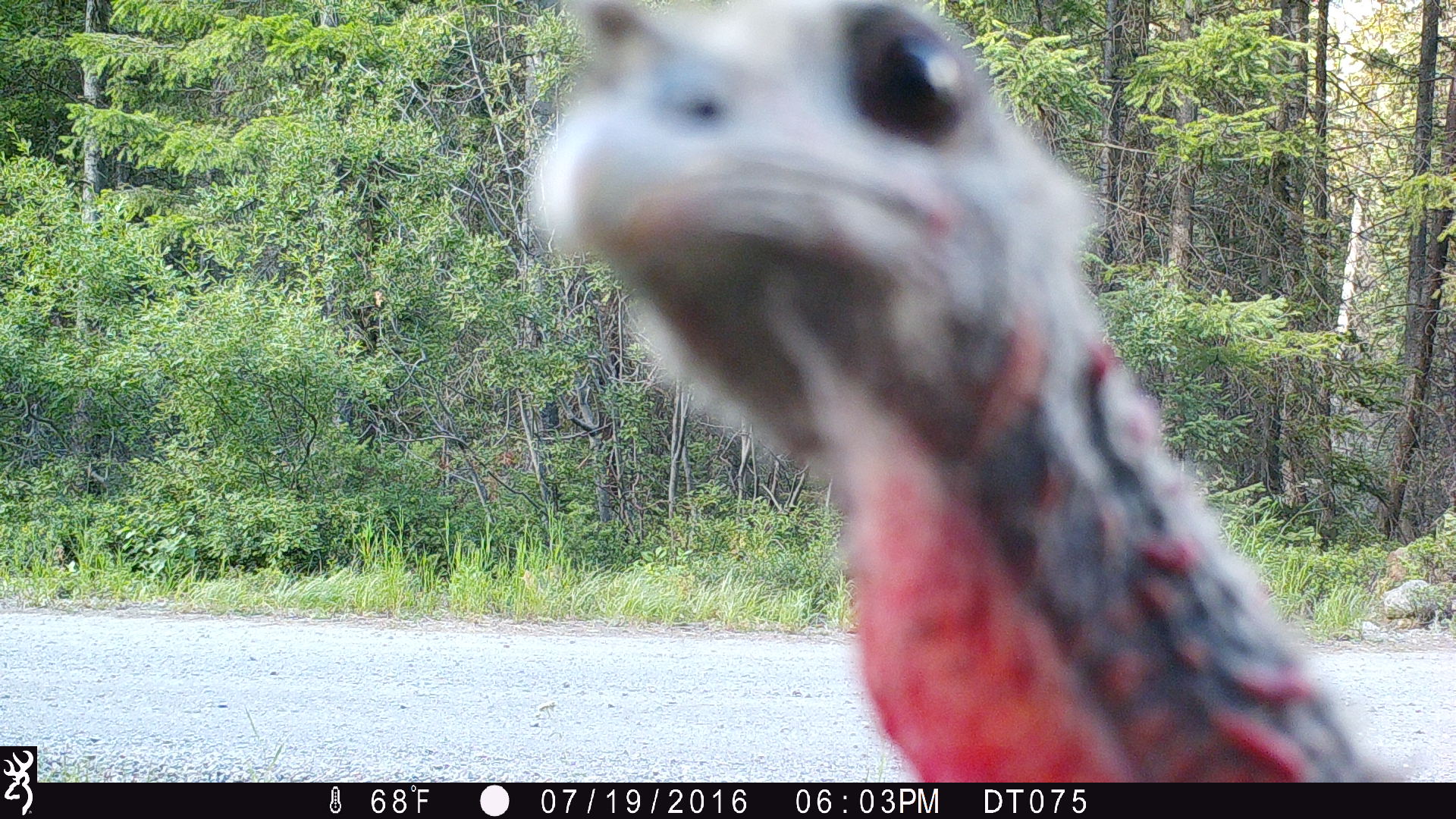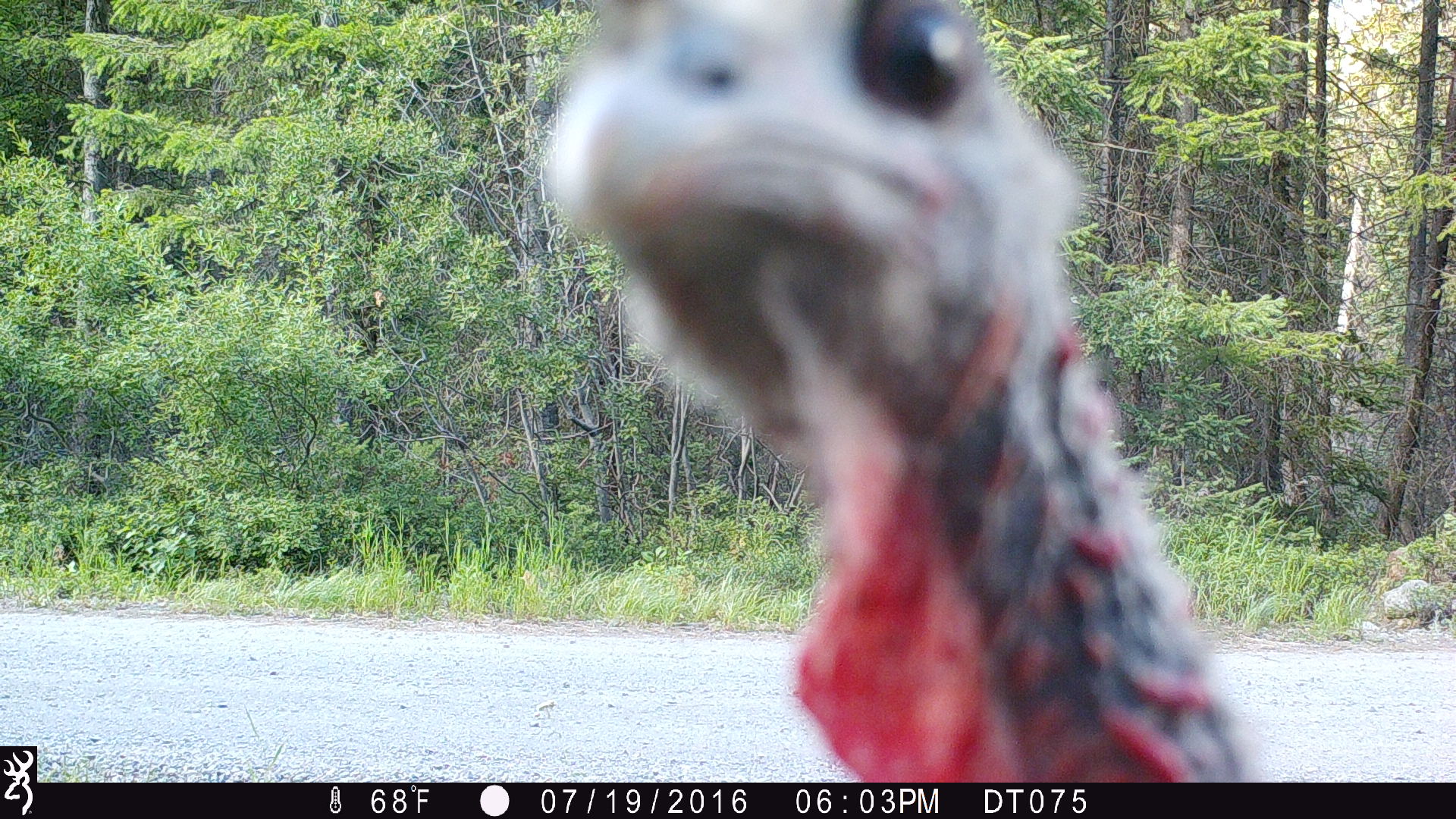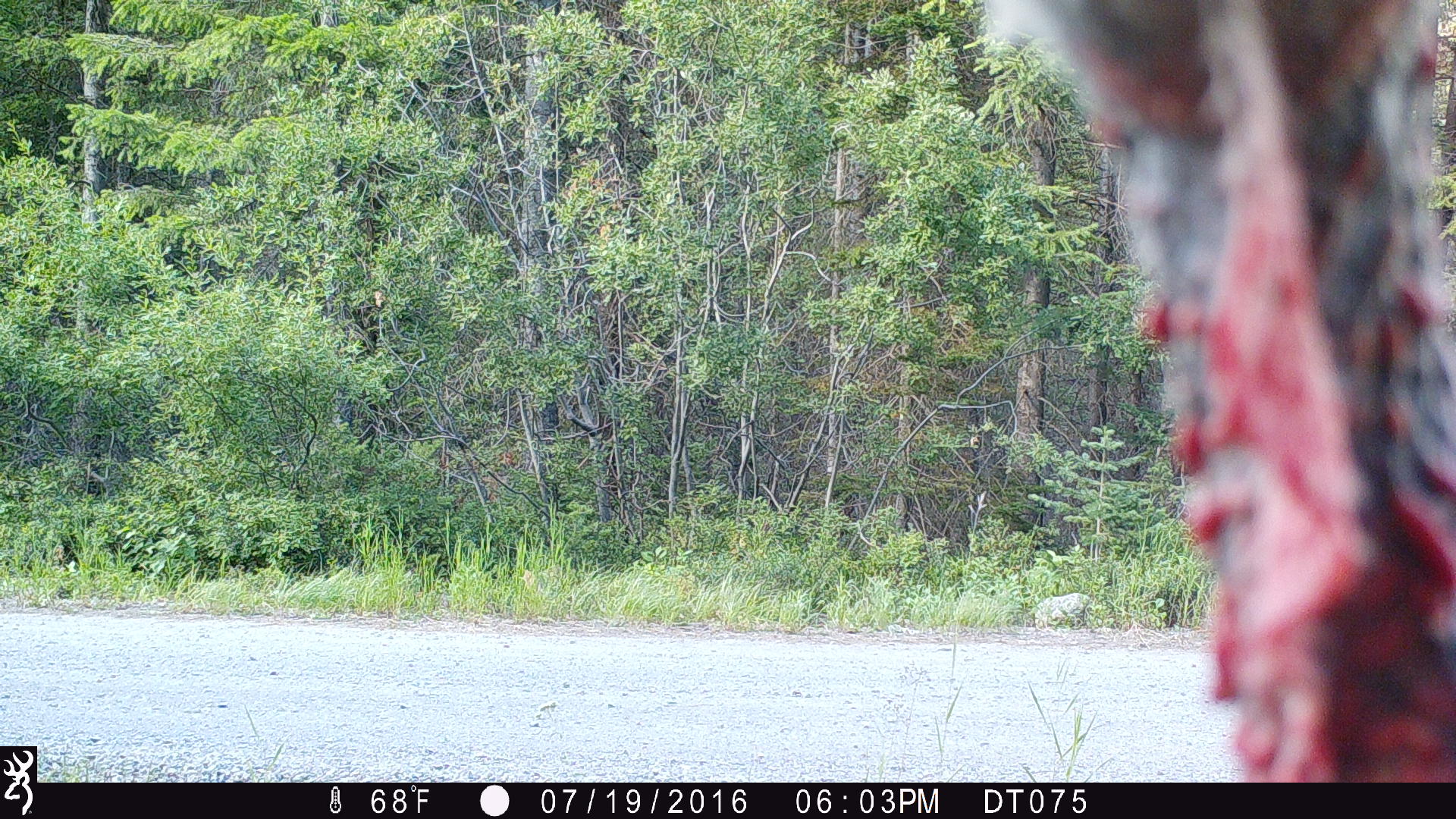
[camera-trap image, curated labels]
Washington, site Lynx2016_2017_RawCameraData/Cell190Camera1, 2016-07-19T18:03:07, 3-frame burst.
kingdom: Animalia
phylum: Chordata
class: Aves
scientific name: Aves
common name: birds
Aves (birds). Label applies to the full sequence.